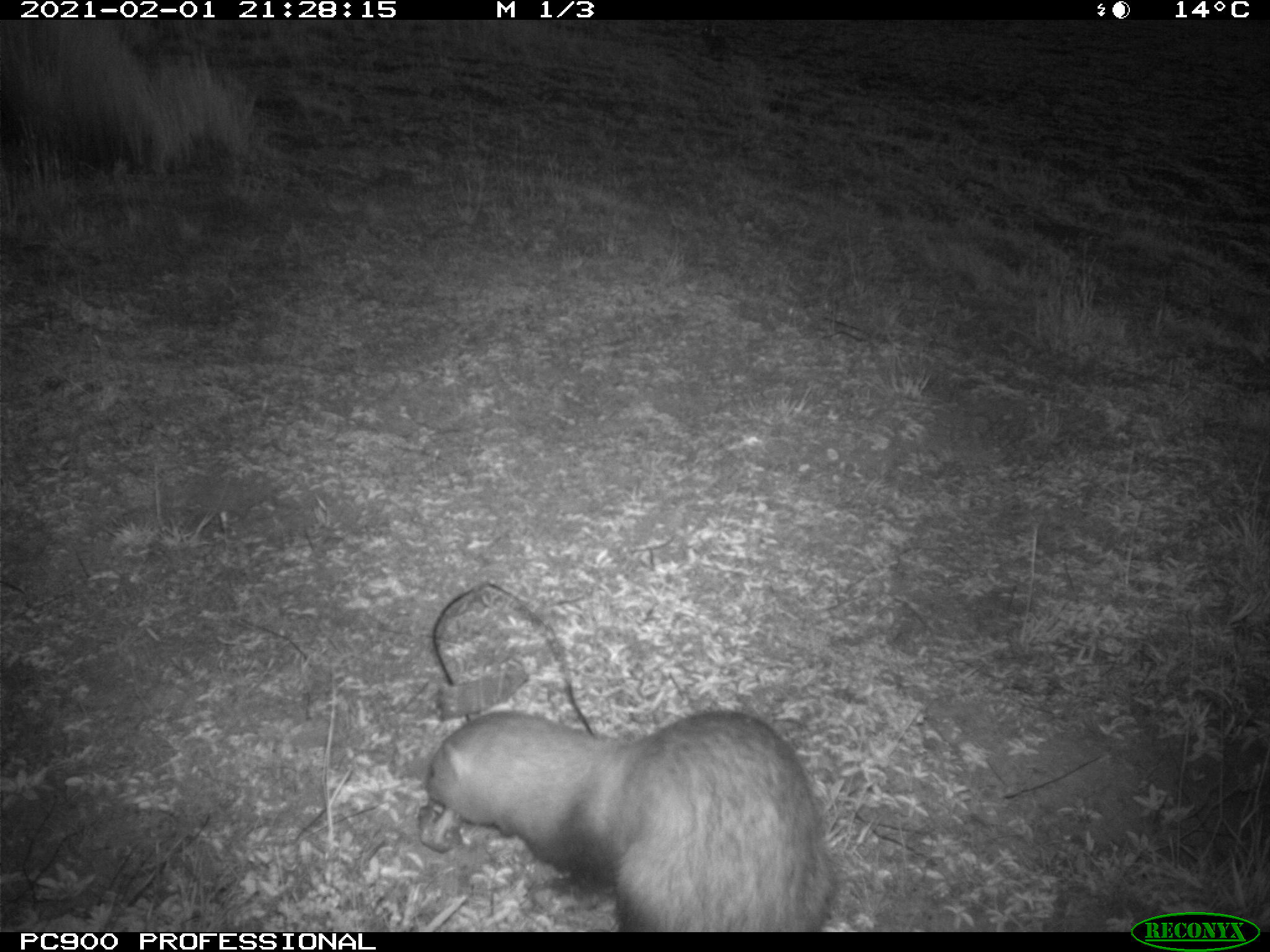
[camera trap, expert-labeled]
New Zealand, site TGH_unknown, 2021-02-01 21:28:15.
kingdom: Animalia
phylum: Chordata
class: Mammalia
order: Carnivora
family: Mustelidae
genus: Mustela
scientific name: Mustela furo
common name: ferret